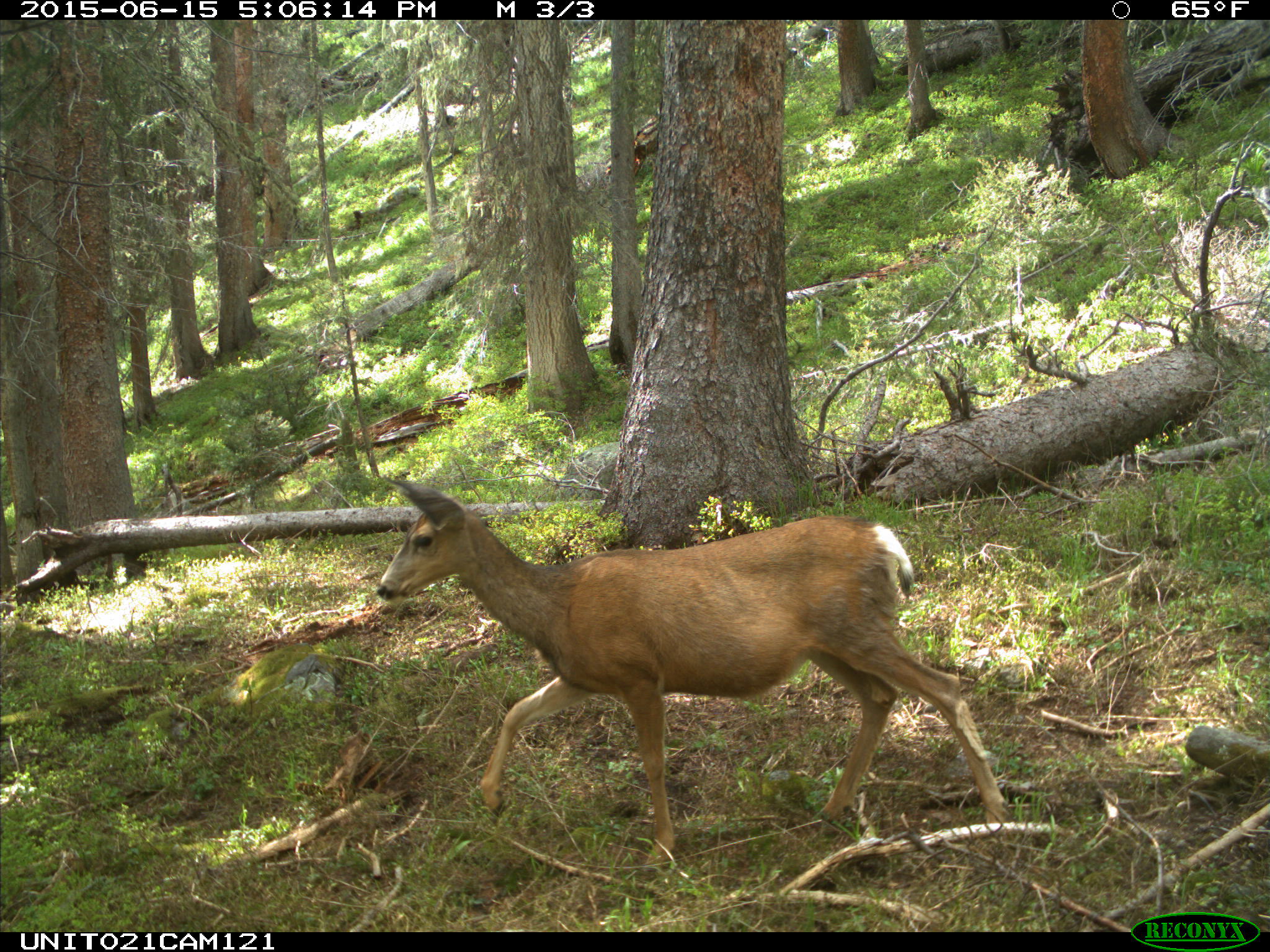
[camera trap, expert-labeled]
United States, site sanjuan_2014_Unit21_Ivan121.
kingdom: Animalia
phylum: Chordata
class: Mammalia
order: Artiodactyla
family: Cervidae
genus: Odocoileus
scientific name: Odocoileus hemionus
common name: mule deer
Odocoileus hemionus (mule deer).